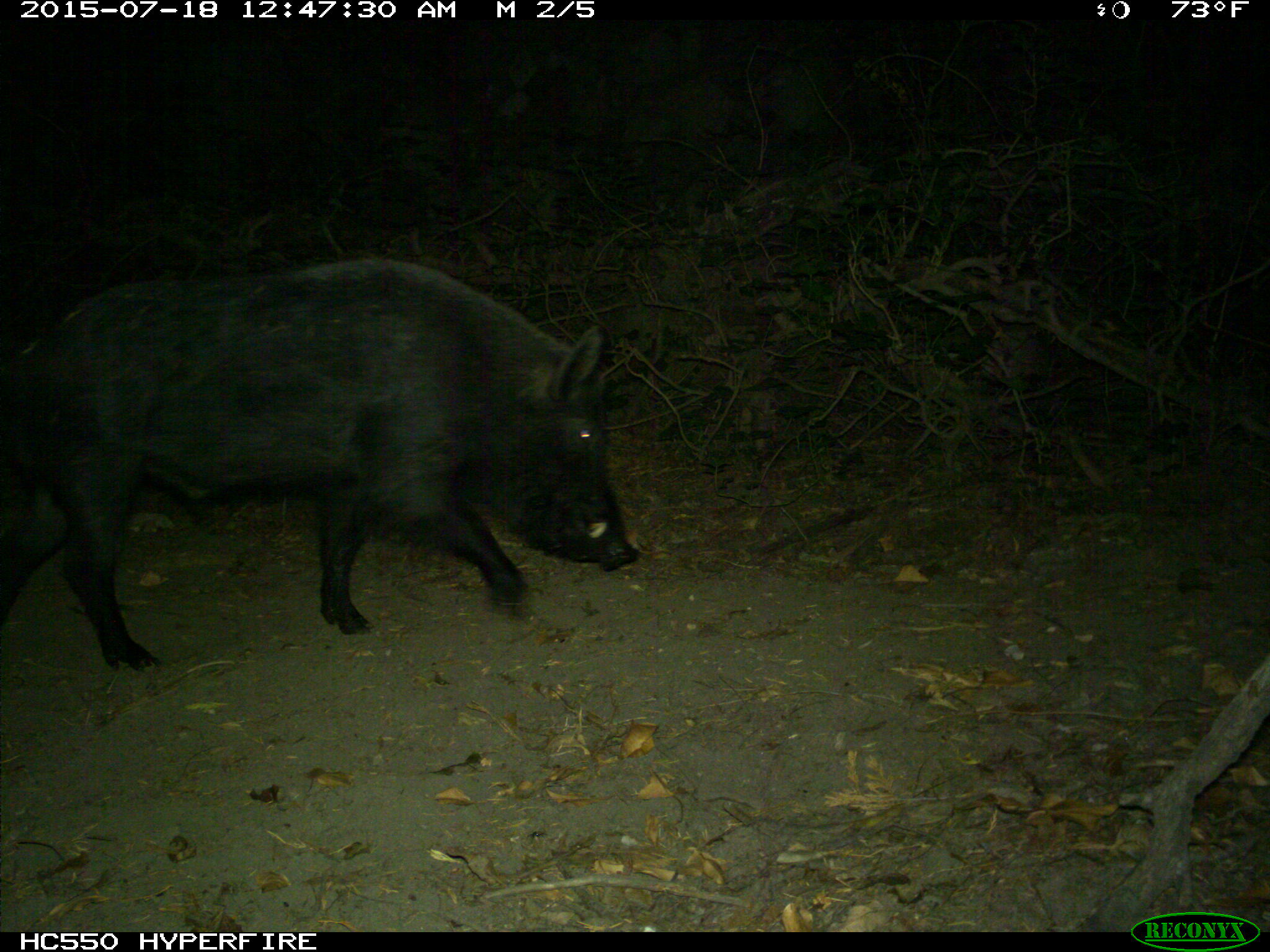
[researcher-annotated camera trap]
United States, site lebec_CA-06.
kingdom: Animalia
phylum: Chordata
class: Mammalia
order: Artiodactyla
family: Suidae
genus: Sus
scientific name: Sus scrofa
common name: wild boar